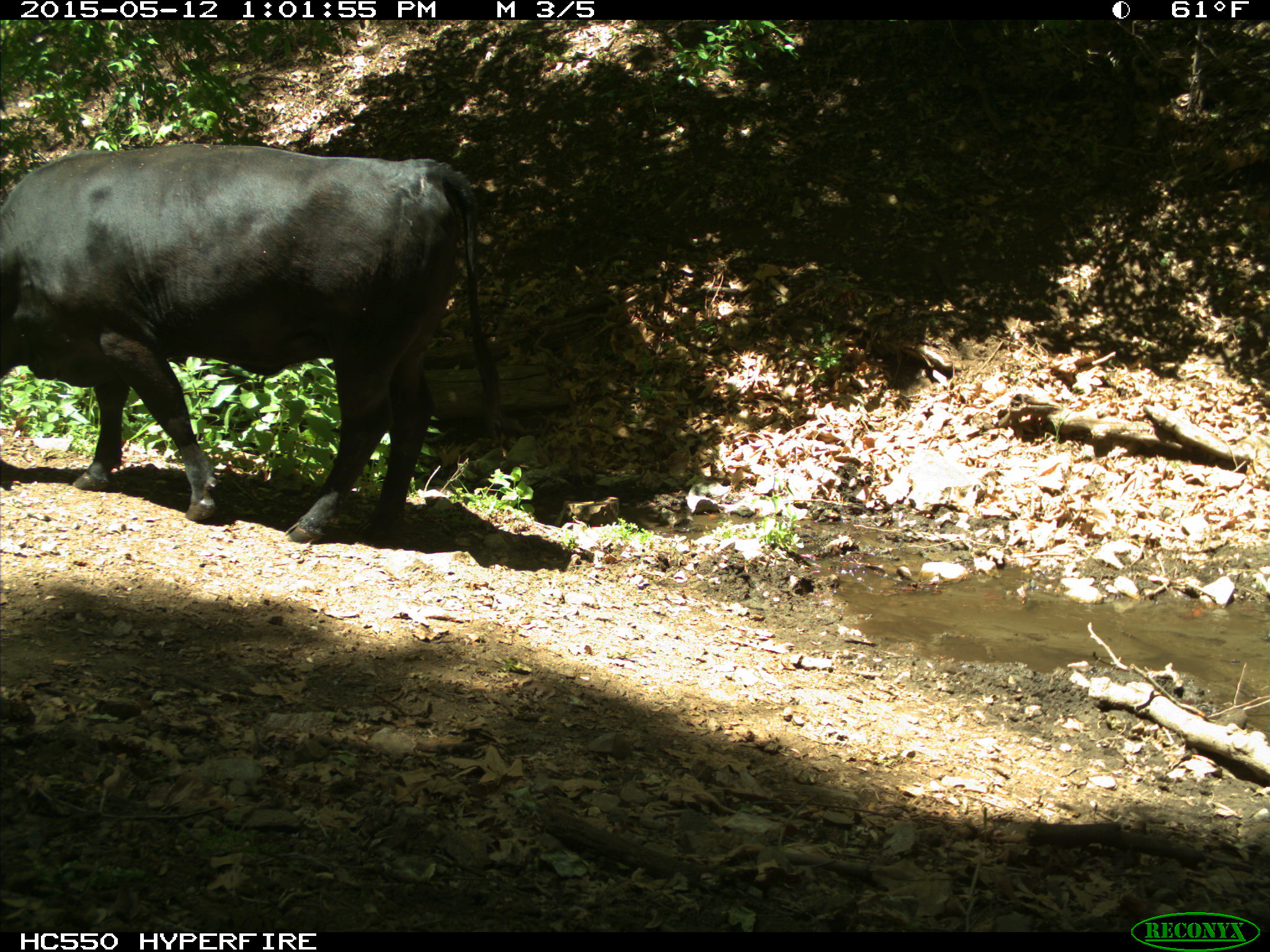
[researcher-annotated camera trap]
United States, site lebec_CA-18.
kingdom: Animalia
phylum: Chordata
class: Mammalia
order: Artiodactyla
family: Bovidae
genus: Bos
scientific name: Bos taurus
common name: domestic cow